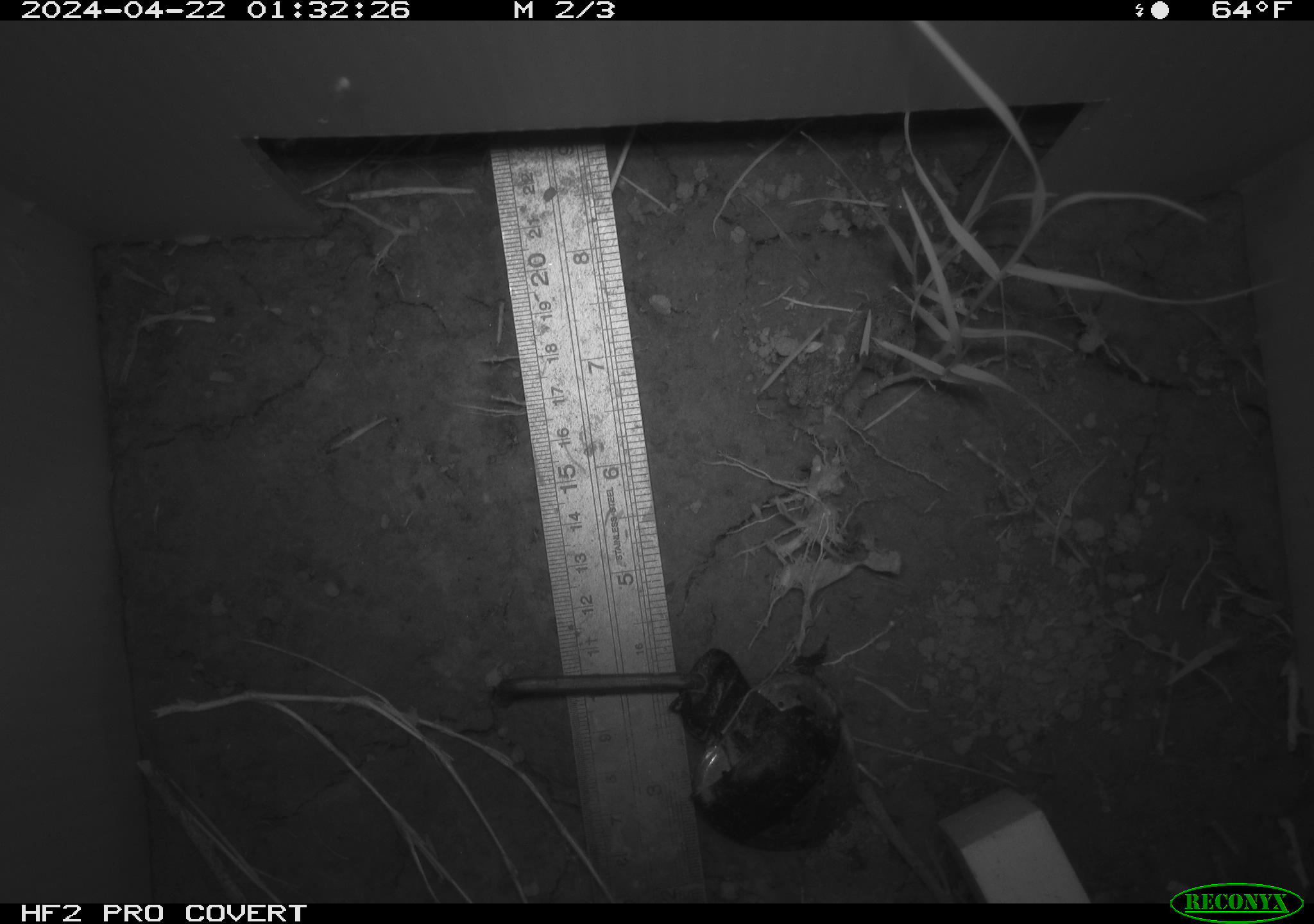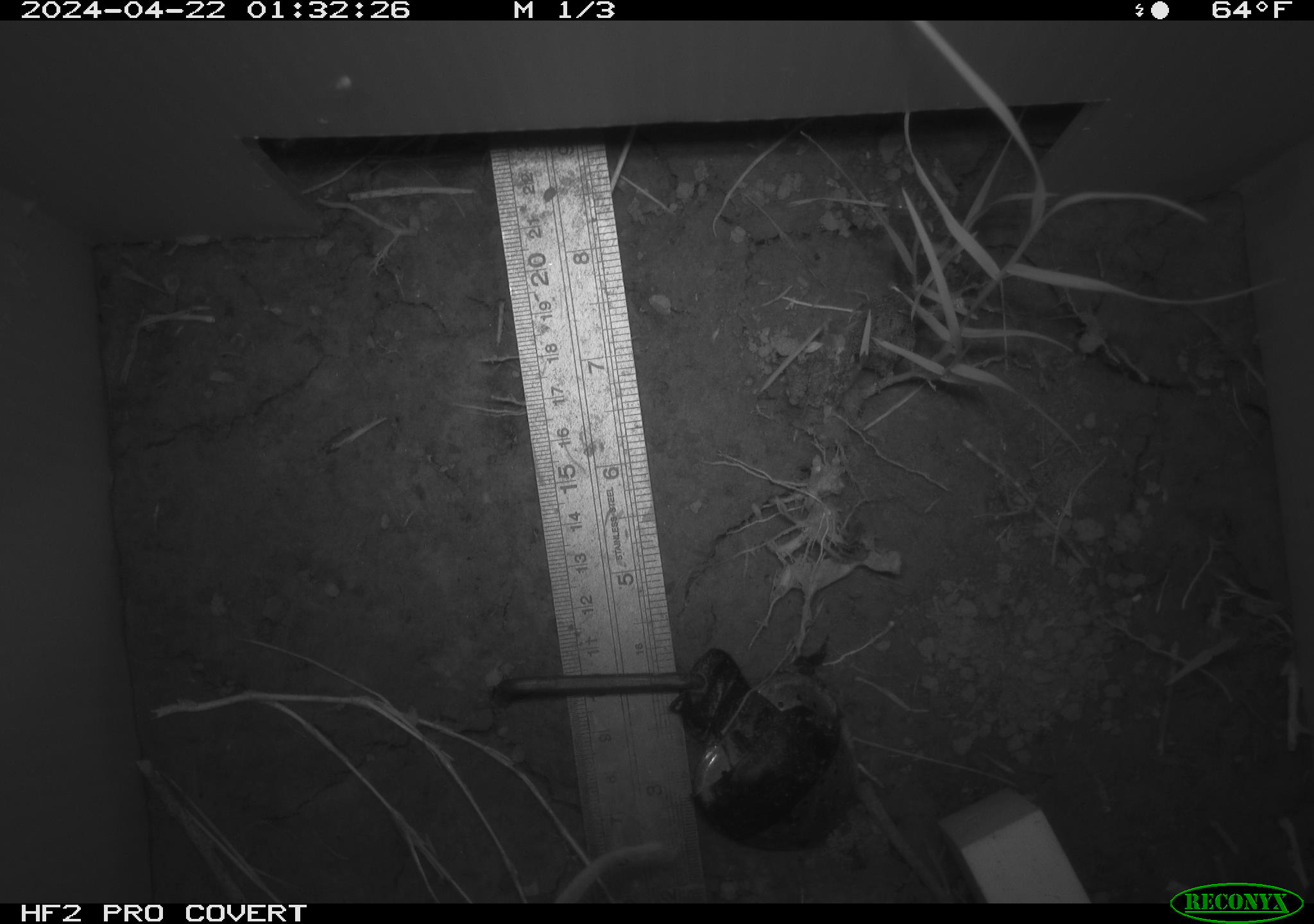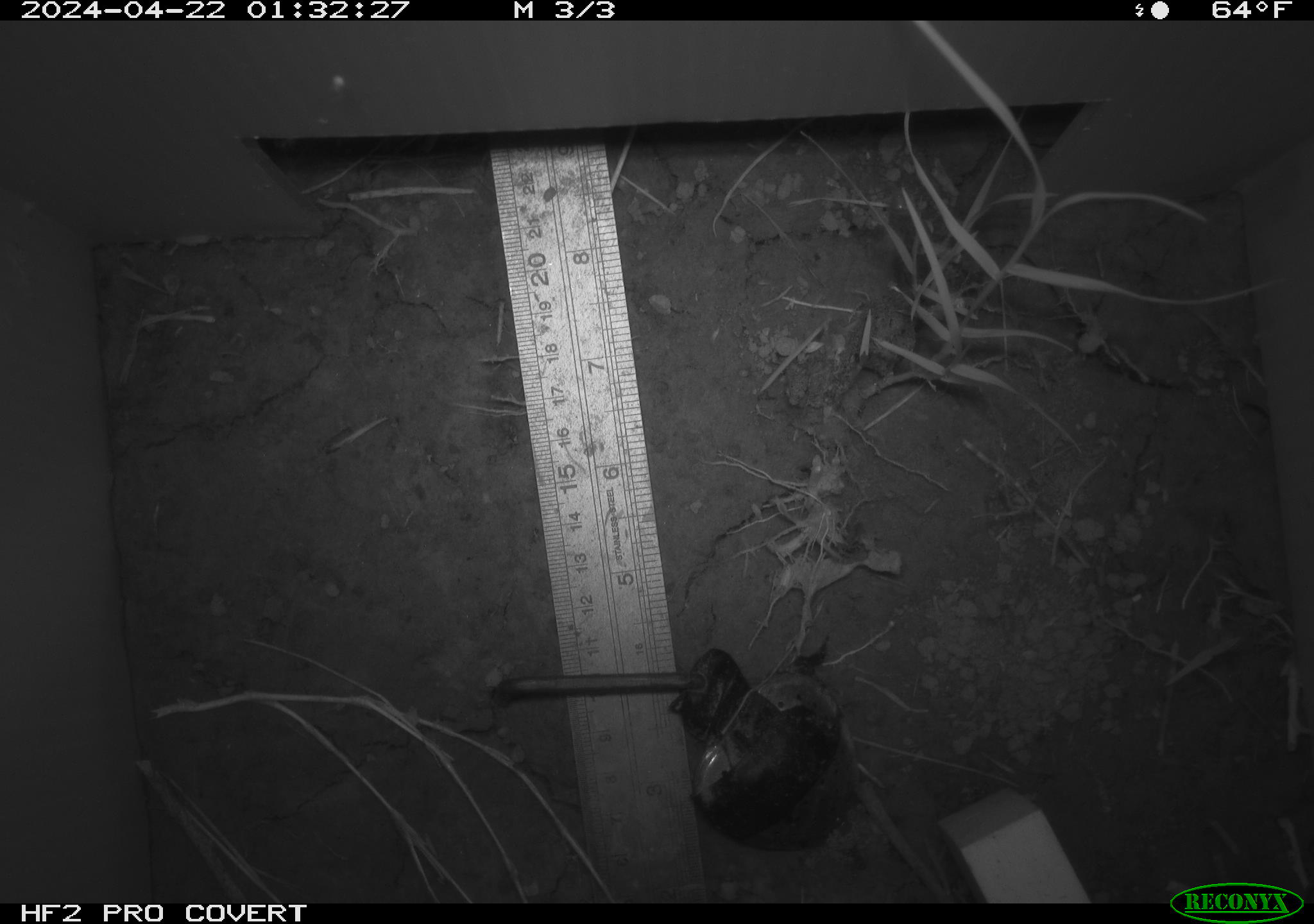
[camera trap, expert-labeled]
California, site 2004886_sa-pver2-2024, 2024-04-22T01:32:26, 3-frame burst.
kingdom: Animalia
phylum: Chordata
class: Mammalia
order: Rodentia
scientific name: Rodentia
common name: mouse species